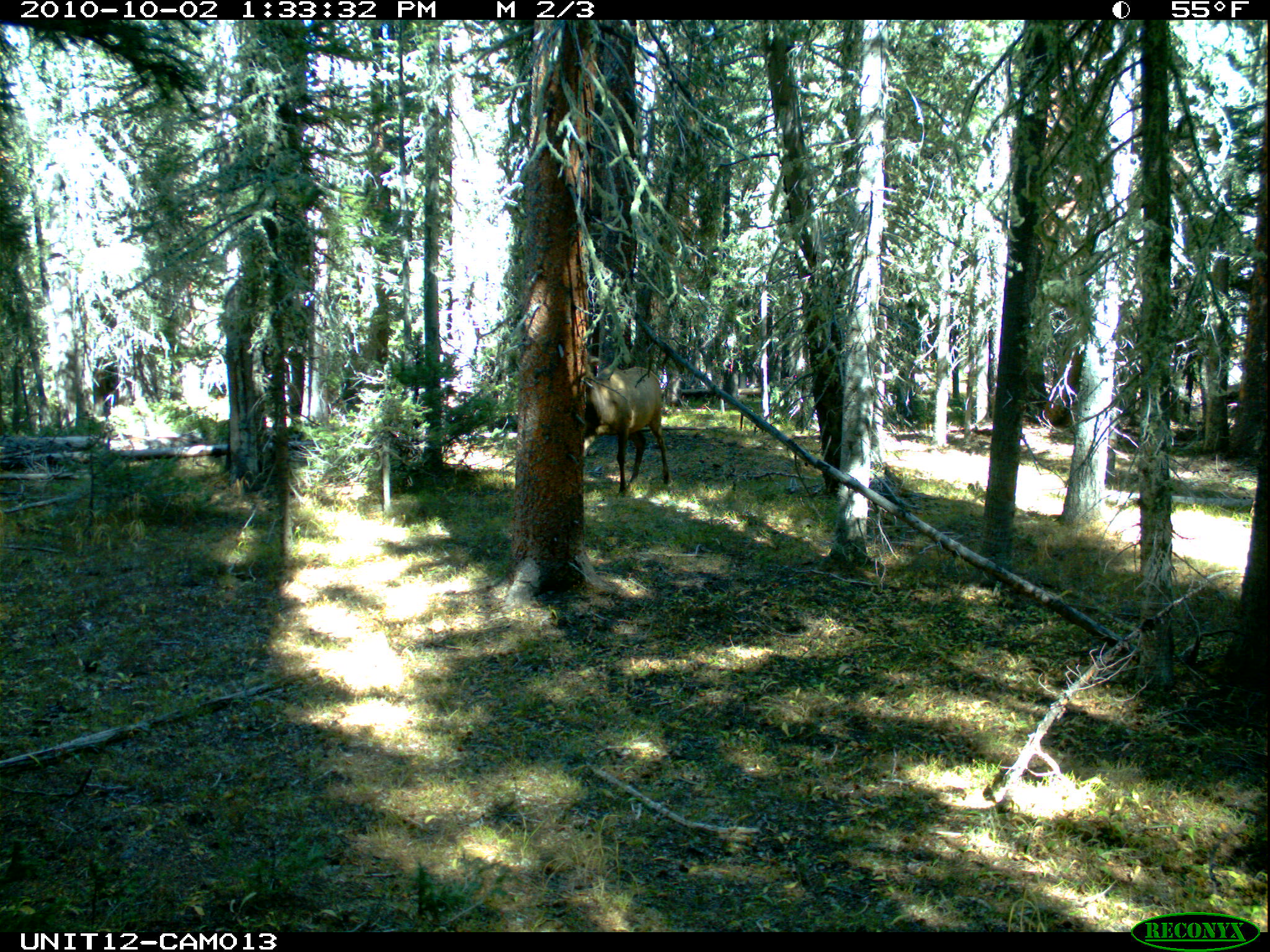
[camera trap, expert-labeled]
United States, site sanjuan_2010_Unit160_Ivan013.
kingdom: Animalia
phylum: Chordata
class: Mammalia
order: Artiodactyla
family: Cervidae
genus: Cervus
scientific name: Cervus elaphus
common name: red deer